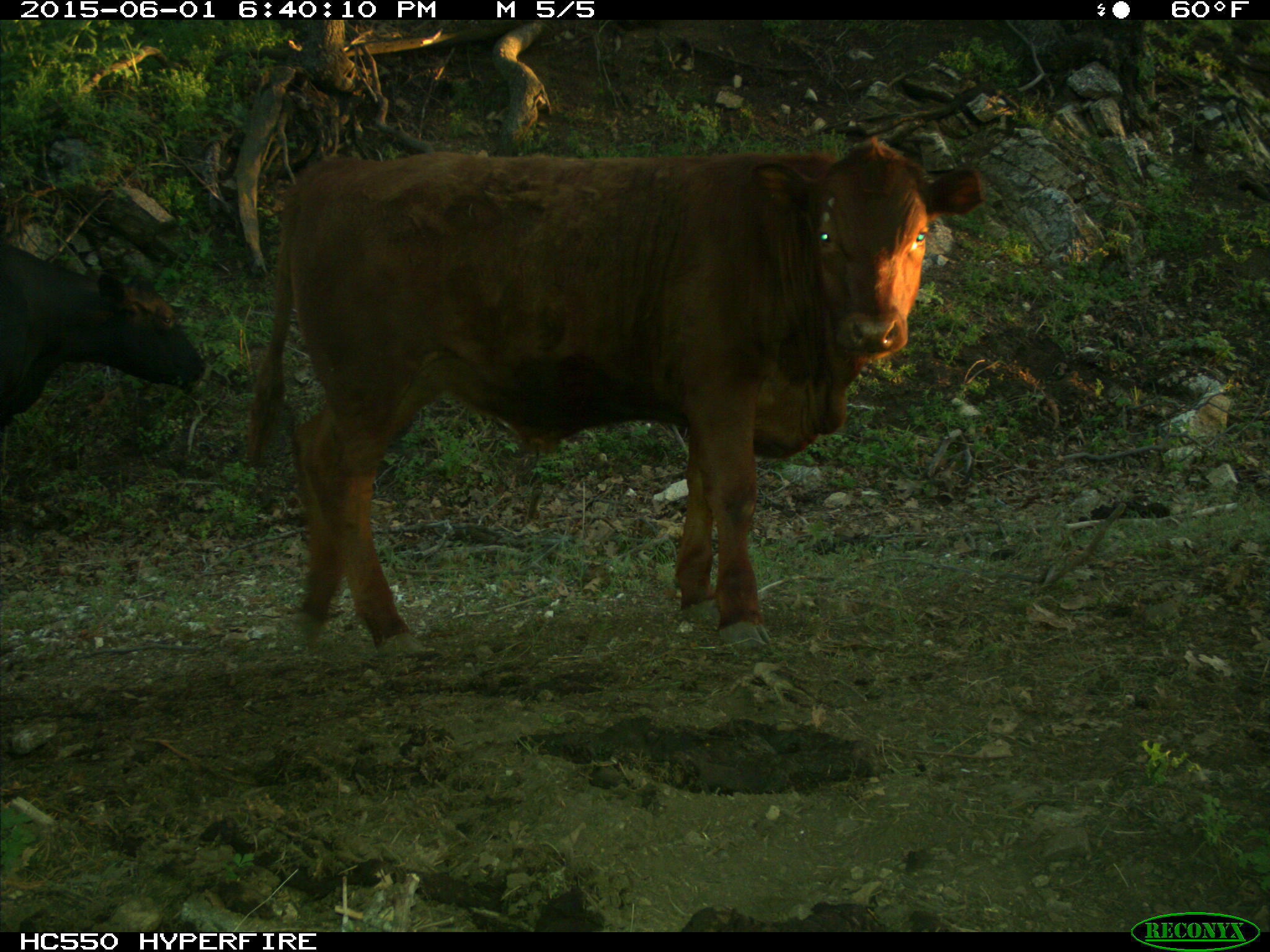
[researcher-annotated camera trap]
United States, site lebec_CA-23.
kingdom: Animalia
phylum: Chordata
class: Mammalia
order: Artiodactyla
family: Bovidae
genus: Bos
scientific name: Bos taurus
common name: domestic cow